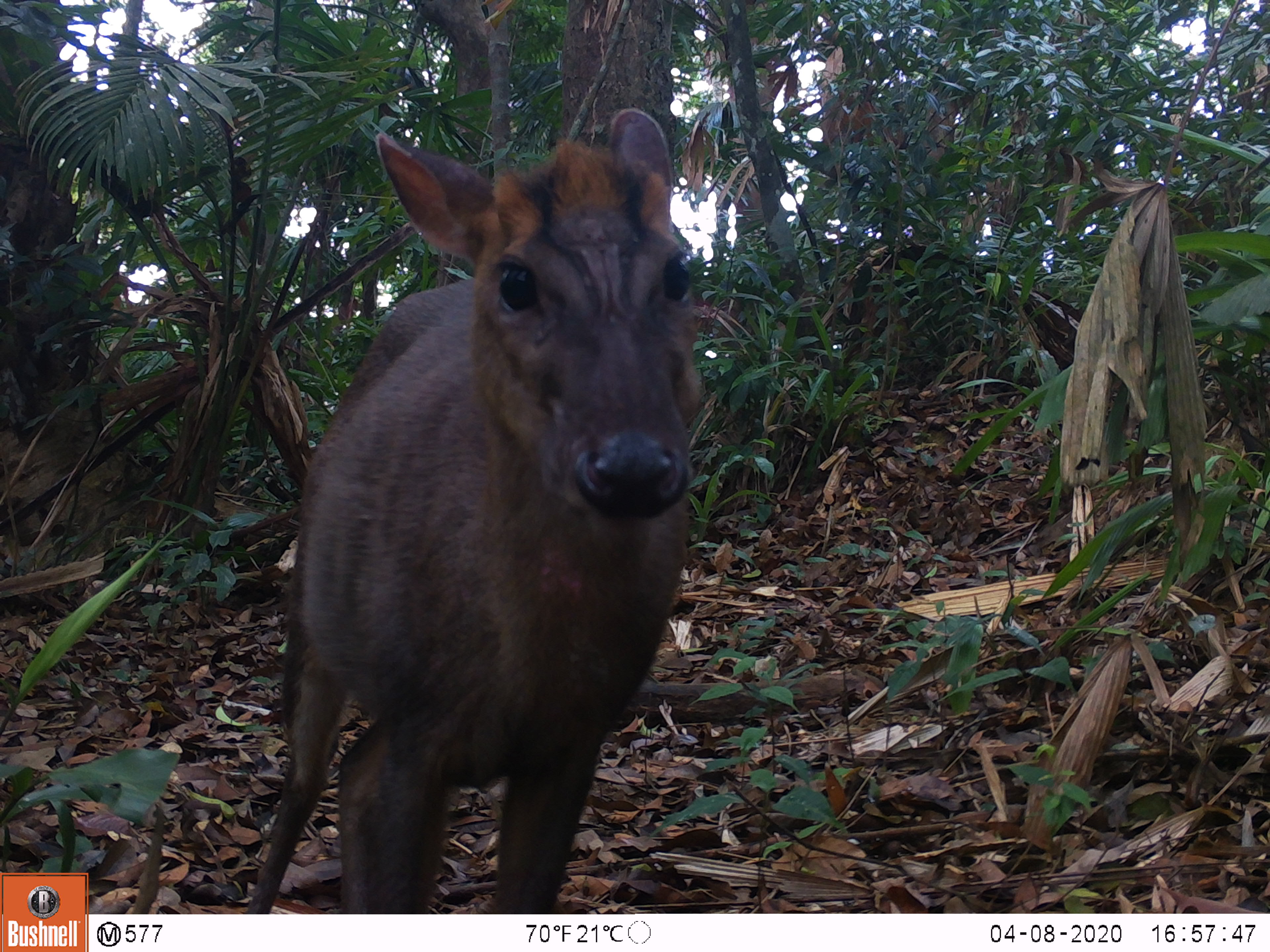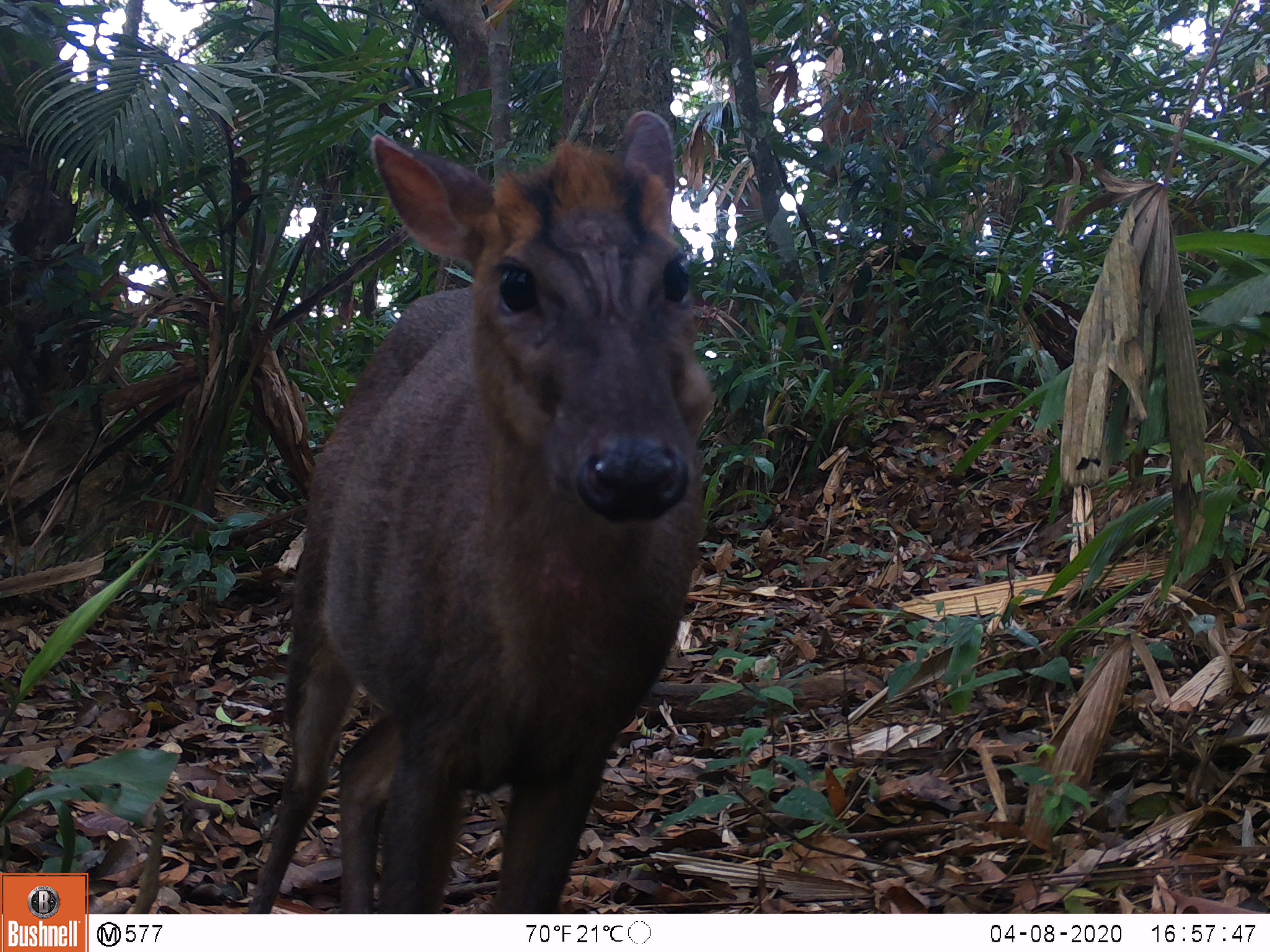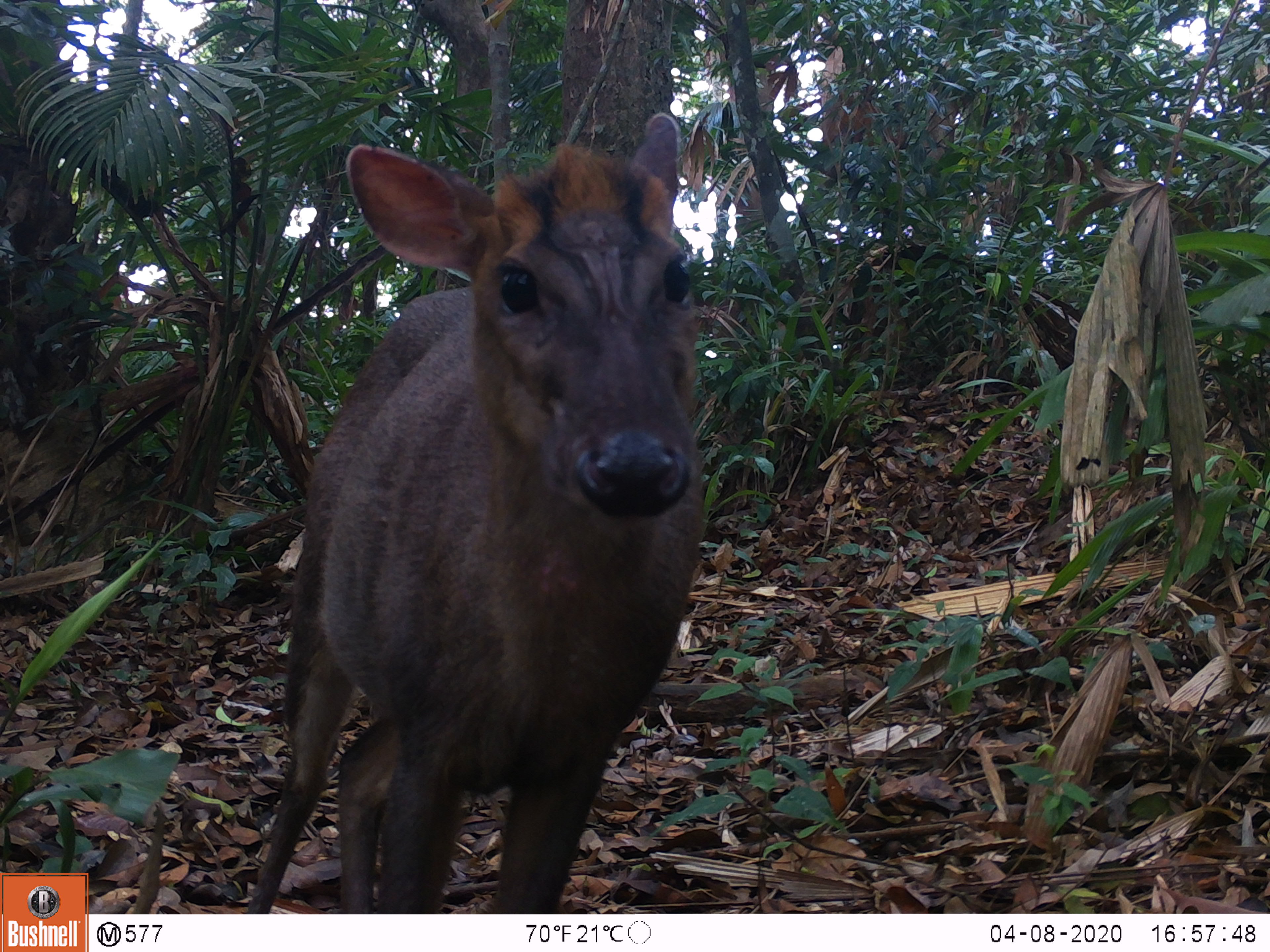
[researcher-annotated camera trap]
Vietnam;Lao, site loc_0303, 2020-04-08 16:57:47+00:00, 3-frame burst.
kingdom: Animalia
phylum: Chordata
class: Mammalia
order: Artiodactyla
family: Cervidae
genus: Muntiacus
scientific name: Muntiacus rooseveltorum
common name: roosevelt's muntjac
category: roosevelts muntjac group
Roosevelts muntjac group (roosevelt's muntjac) (Muntiacus rooseveltorum). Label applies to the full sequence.